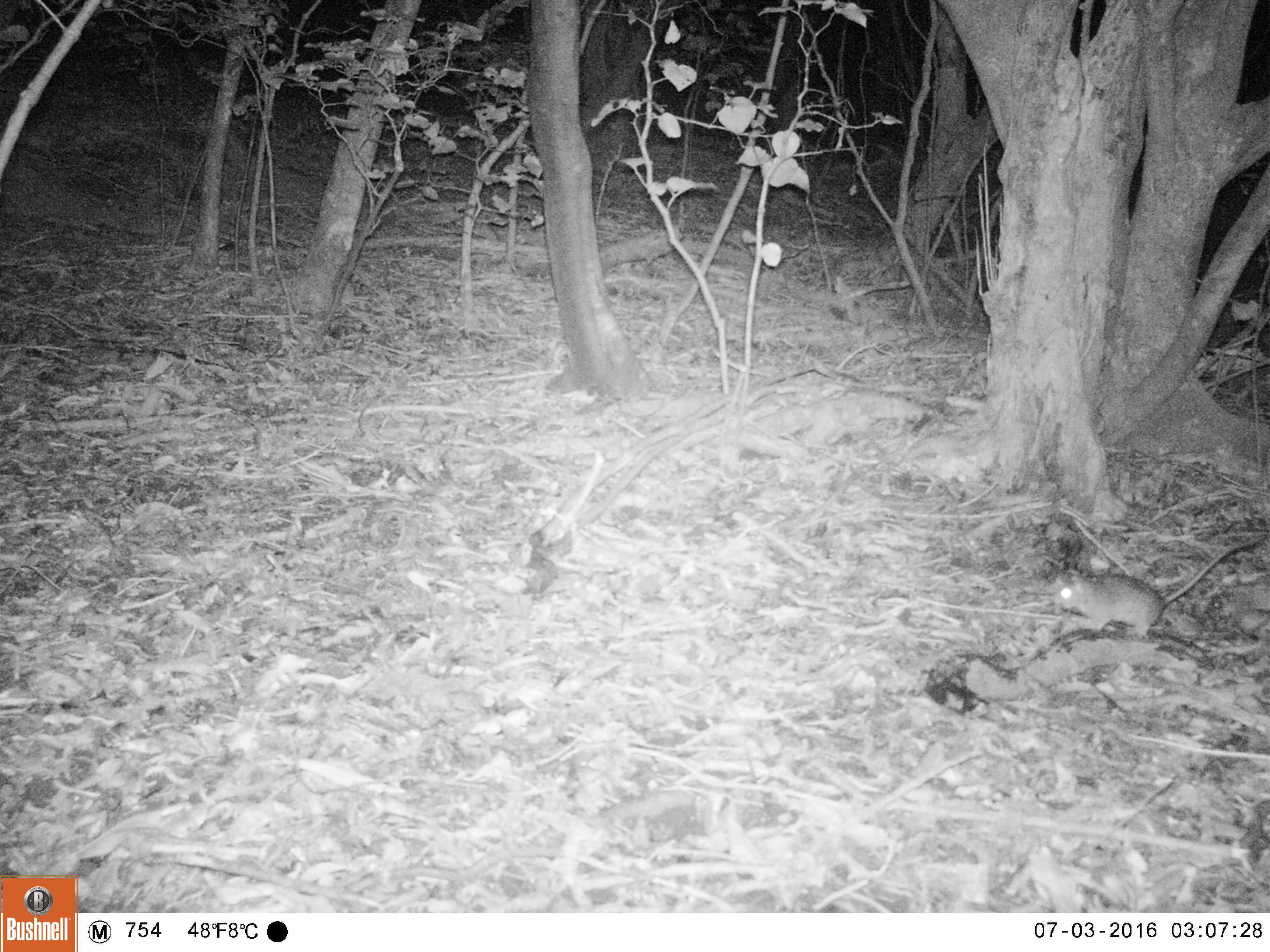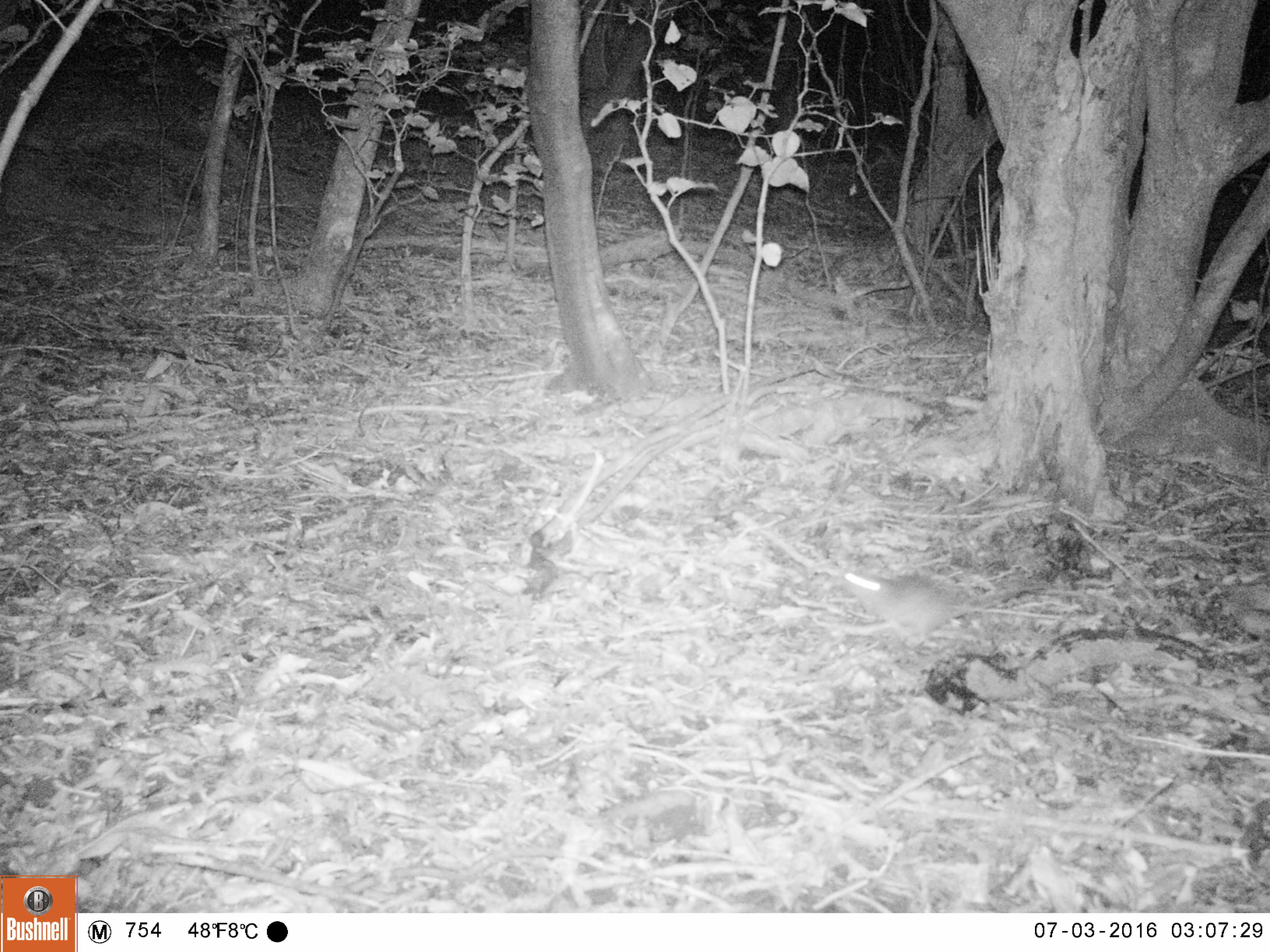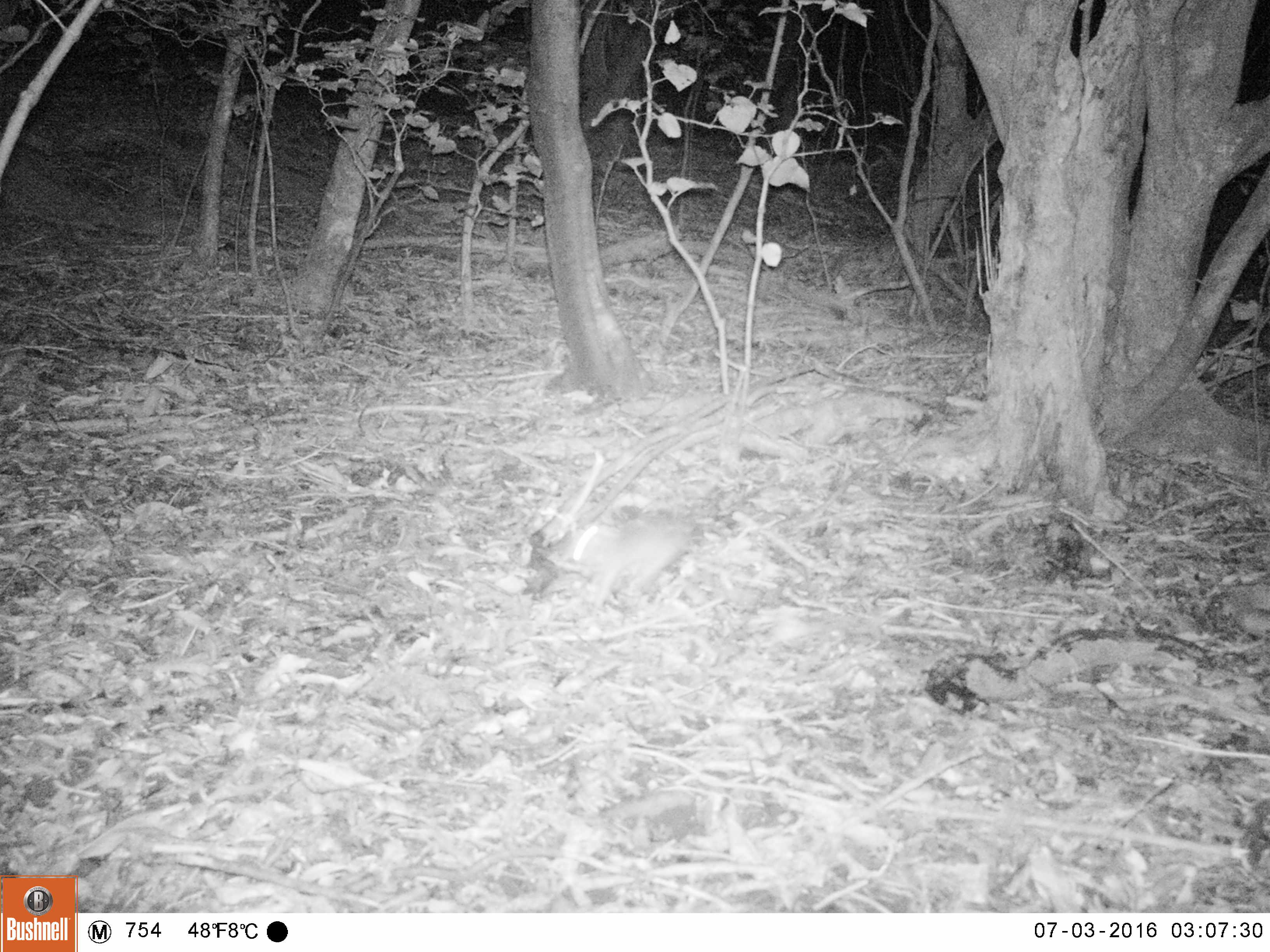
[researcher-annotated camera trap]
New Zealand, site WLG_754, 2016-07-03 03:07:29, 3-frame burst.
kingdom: Animalia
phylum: Chordata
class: Mammalia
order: Rodentia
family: Muridae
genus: Rattus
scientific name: Rattus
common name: rat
Rat (Rattus).